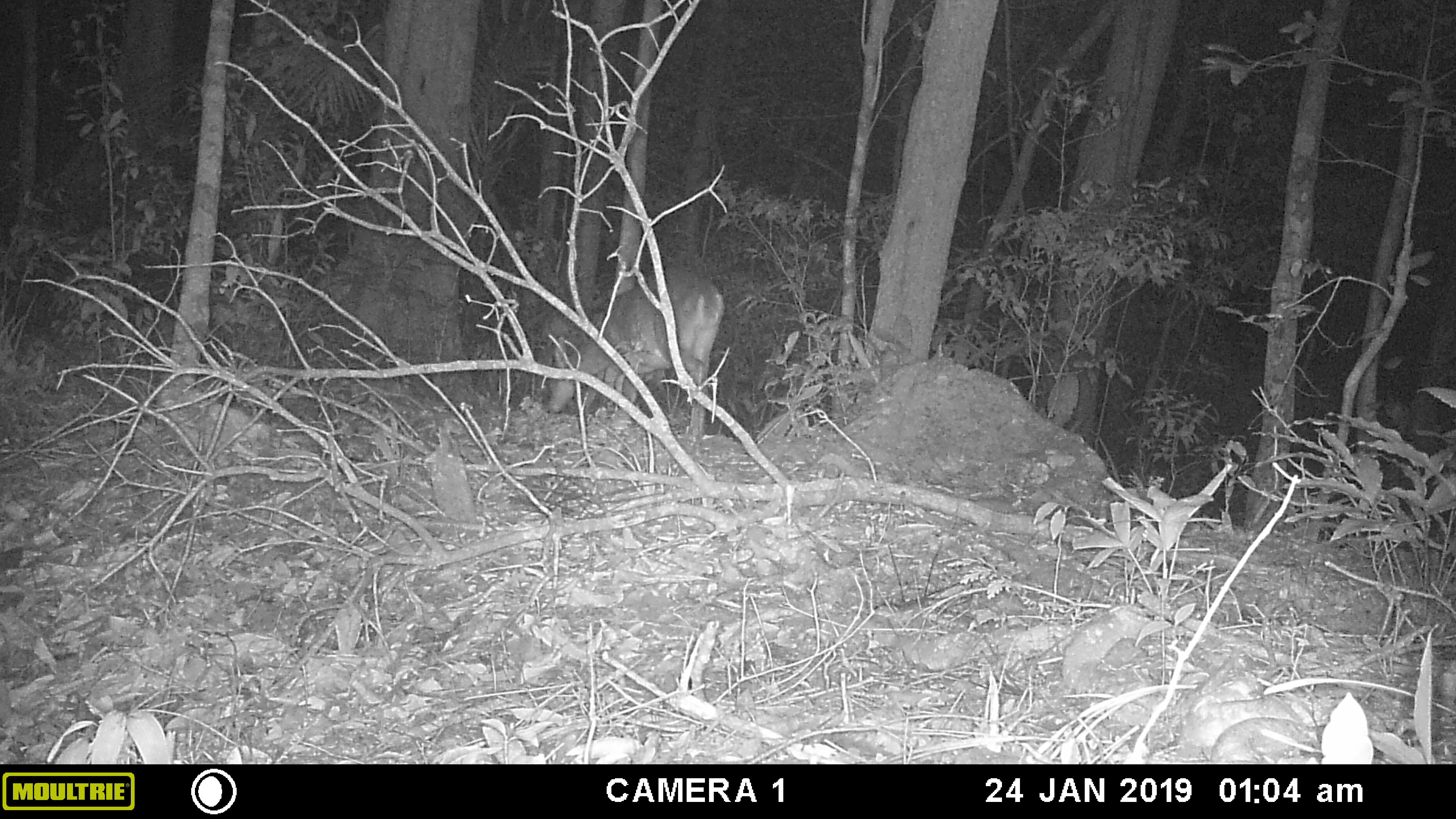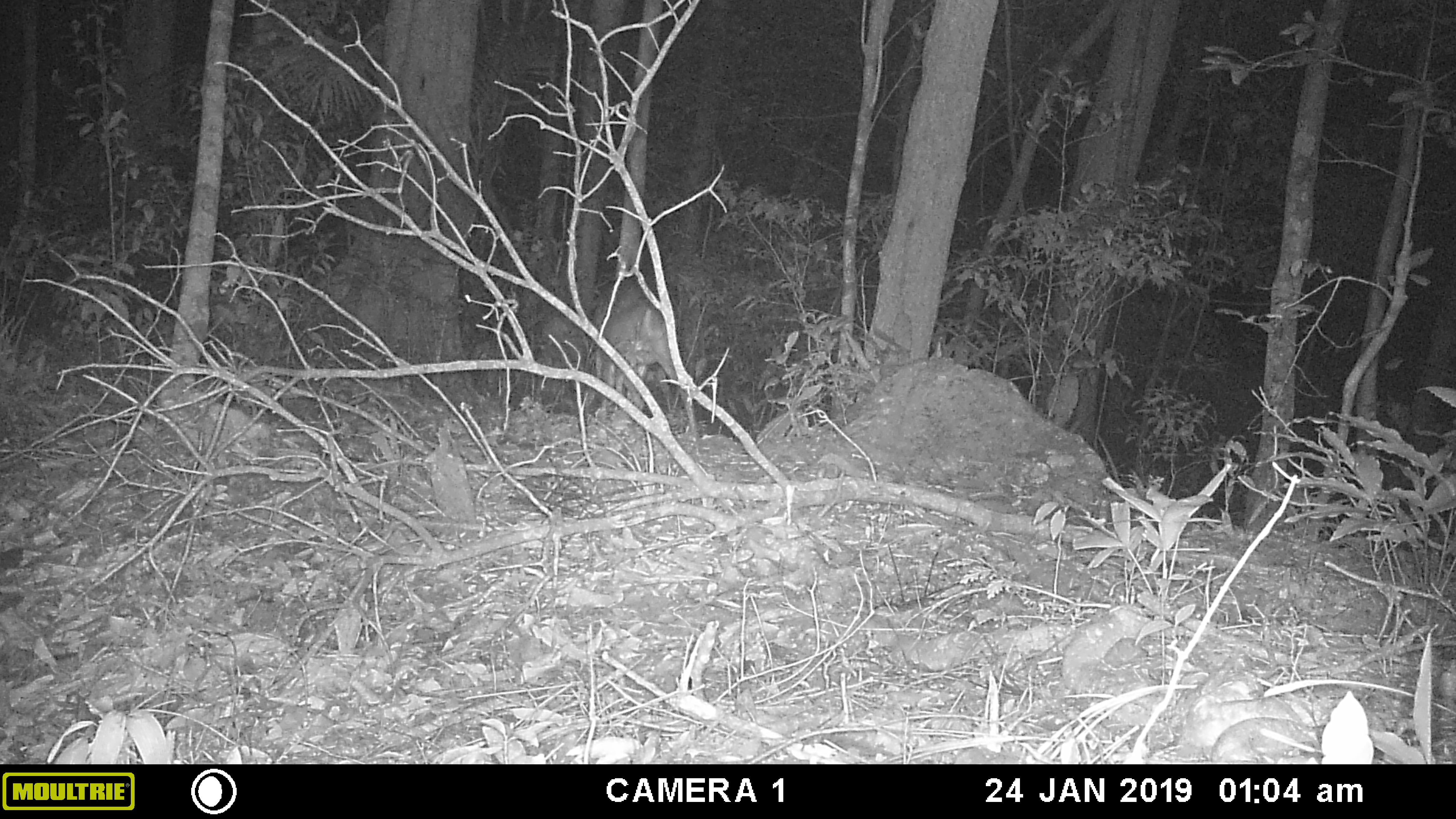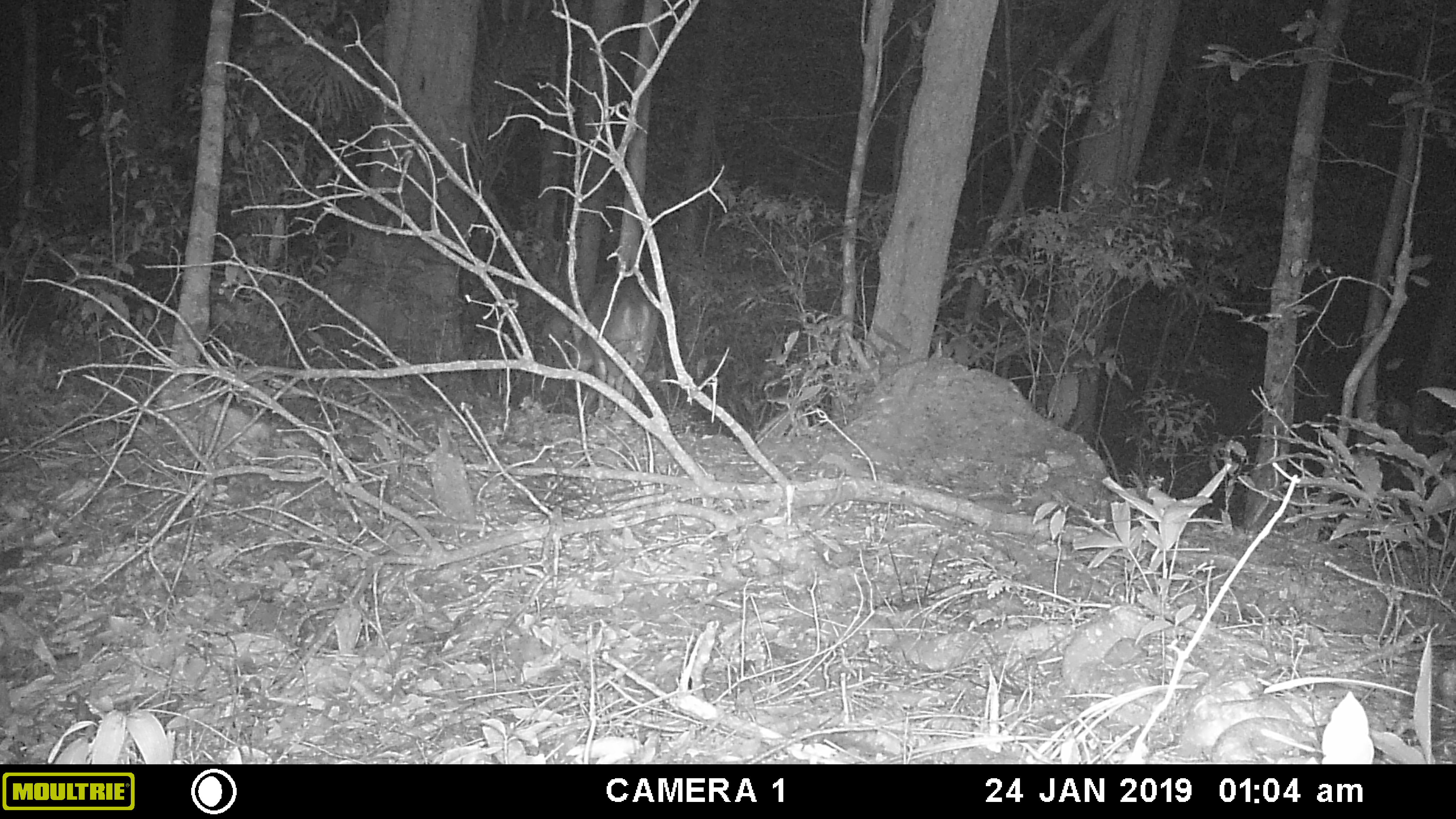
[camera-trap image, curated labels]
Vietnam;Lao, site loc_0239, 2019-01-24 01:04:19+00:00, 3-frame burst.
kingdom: Animalia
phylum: Chordata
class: Mammalia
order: Artiodactyla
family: Cervidae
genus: Muntiacus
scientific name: Muntiacus vuquangensis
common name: large-antlered muntjac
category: large antlered muntjac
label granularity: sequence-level